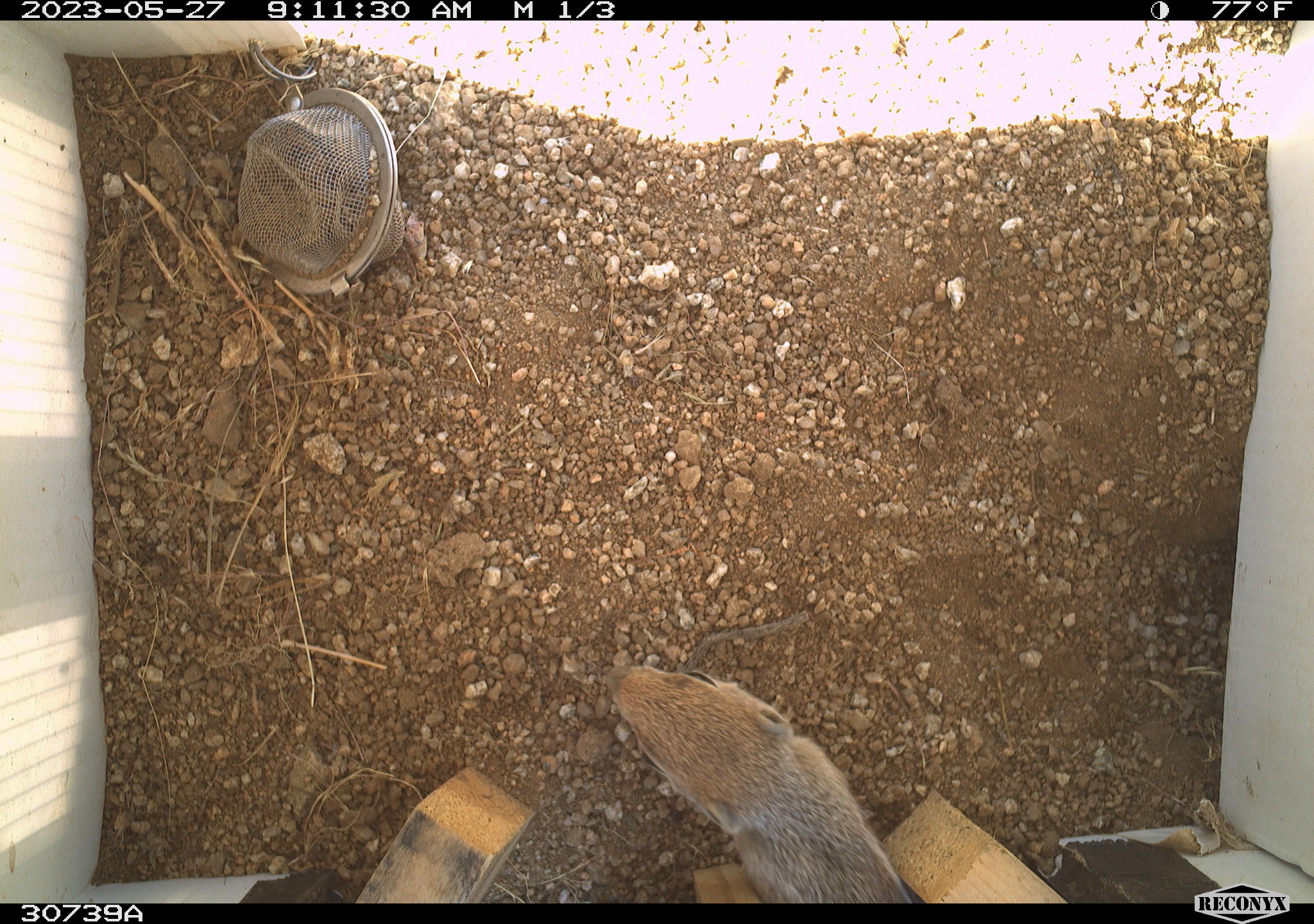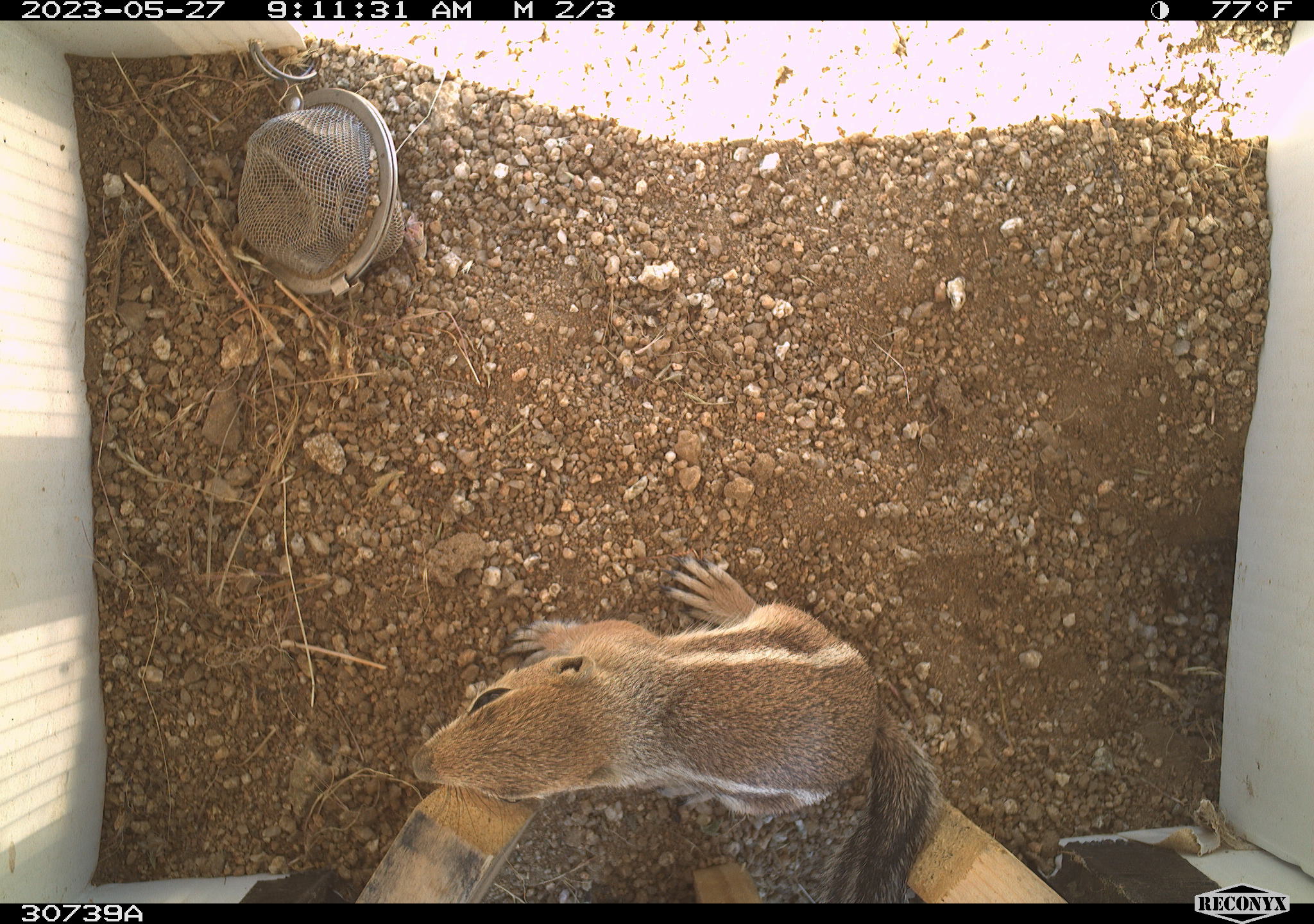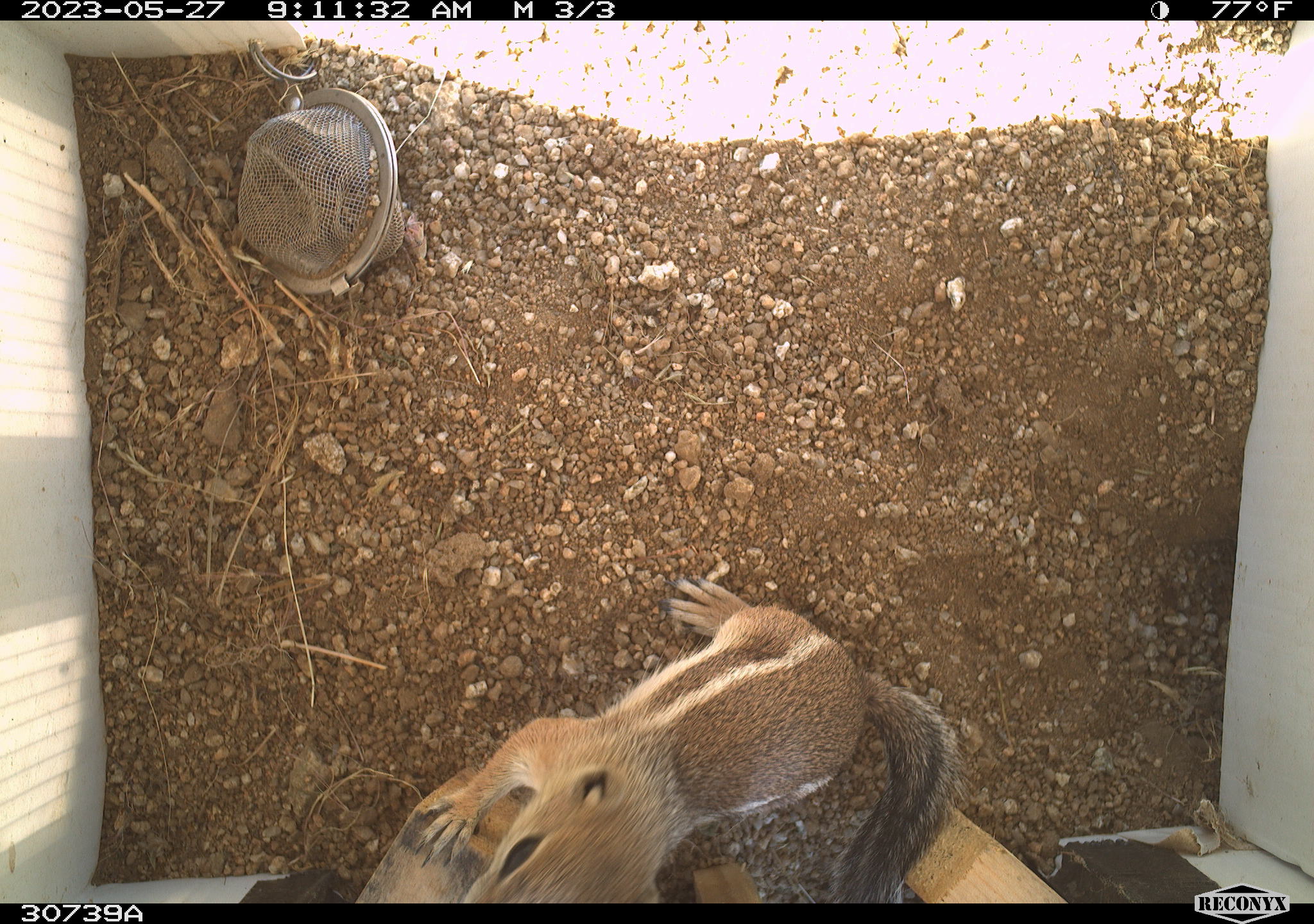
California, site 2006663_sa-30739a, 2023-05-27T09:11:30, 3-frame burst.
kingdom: Animalia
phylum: Chordata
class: Mammalia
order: Rodentia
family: Sciuridae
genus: Ammospermophilus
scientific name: Ammospermophilus leucurus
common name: white-tailed antelope squirrel